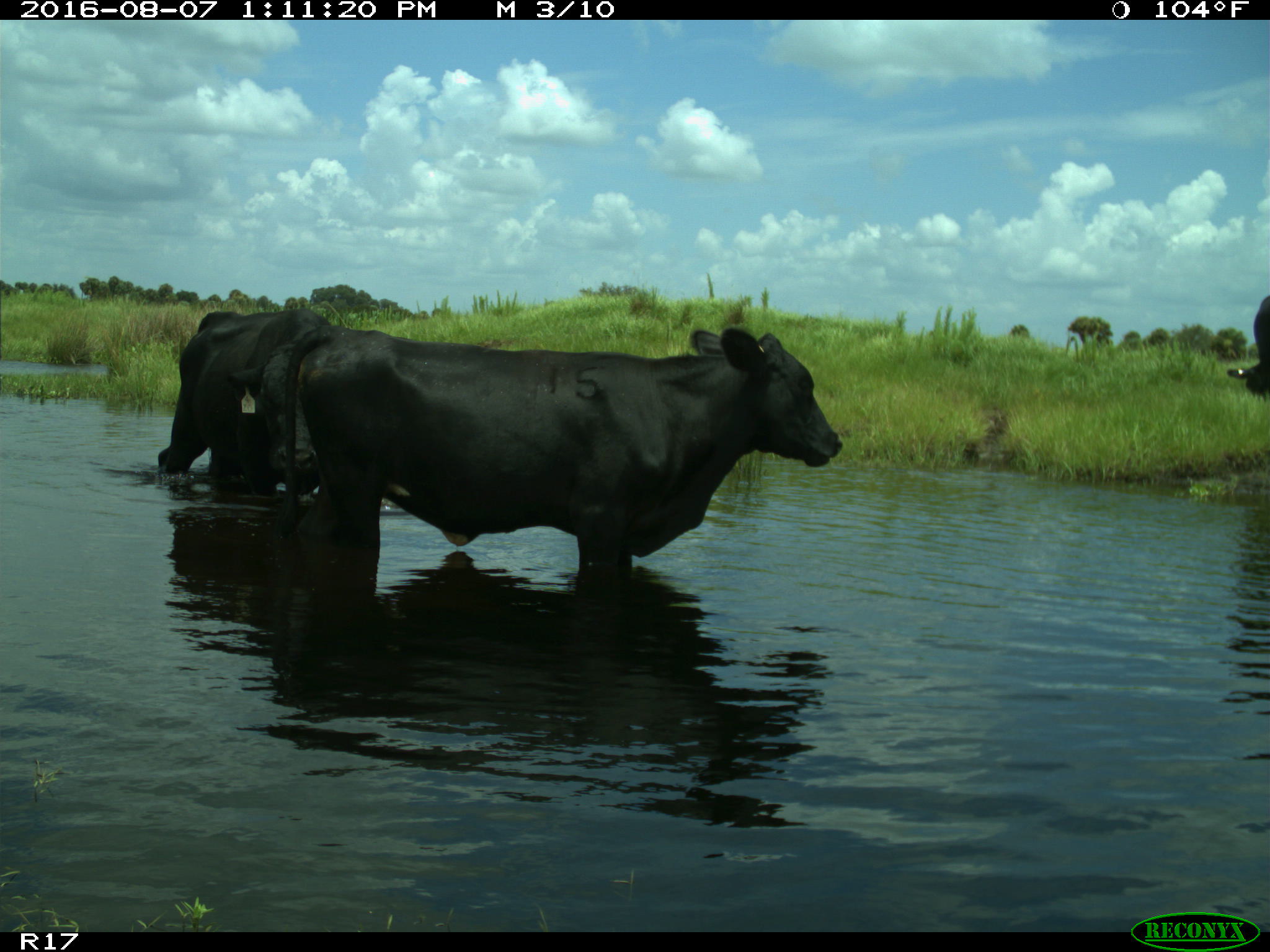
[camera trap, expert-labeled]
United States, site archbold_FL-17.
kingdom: Animalia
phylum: Chordata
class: Mammalia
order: Artiodactyla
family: Bovidae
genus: Bos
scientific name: Bos taurus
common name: domestic cow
Bos taurus (domestic cow).